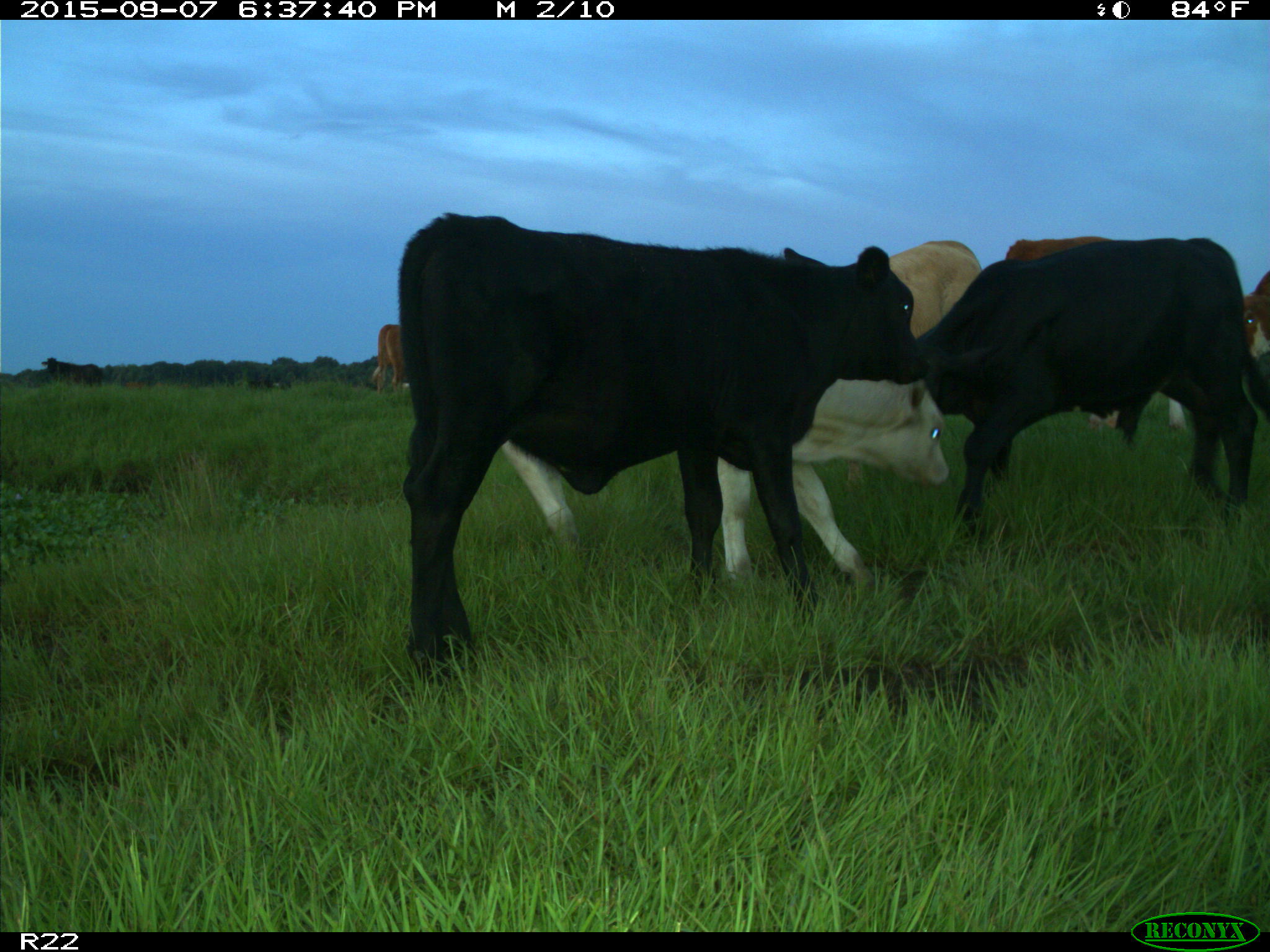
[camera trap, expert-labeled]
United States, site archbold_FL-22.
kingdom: Animalia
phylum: Chordata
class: Mammalia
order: Artiodactyla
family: Bovidae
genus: Bos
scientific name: Bos taurus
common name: domestic cow